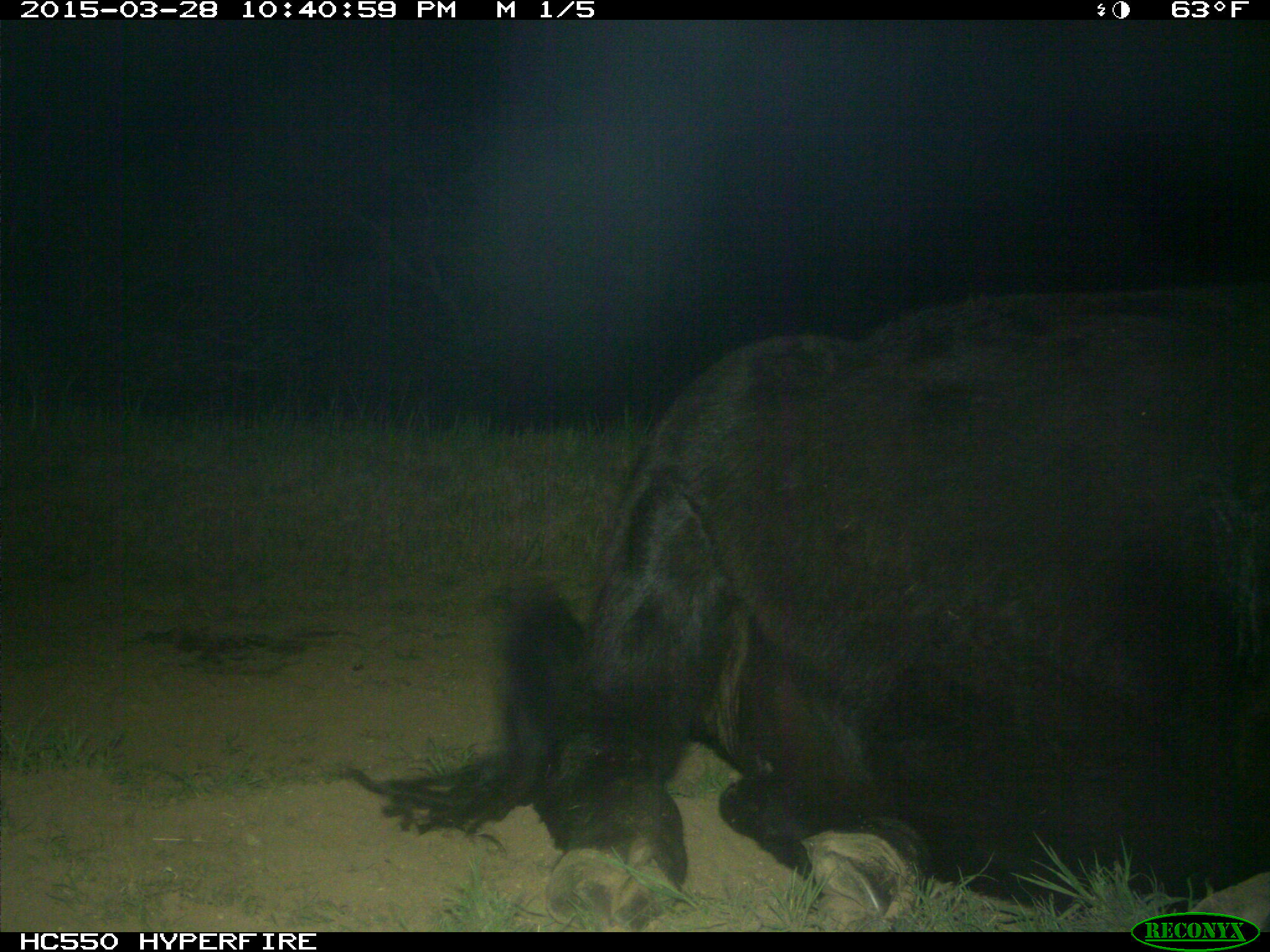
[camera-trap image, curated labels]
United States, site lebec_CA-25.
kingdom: Animalia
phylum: Chordata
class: Mammalia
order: Artiodactyla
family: Bovidae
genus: Bos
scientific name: Bos taurus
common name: domestic cow